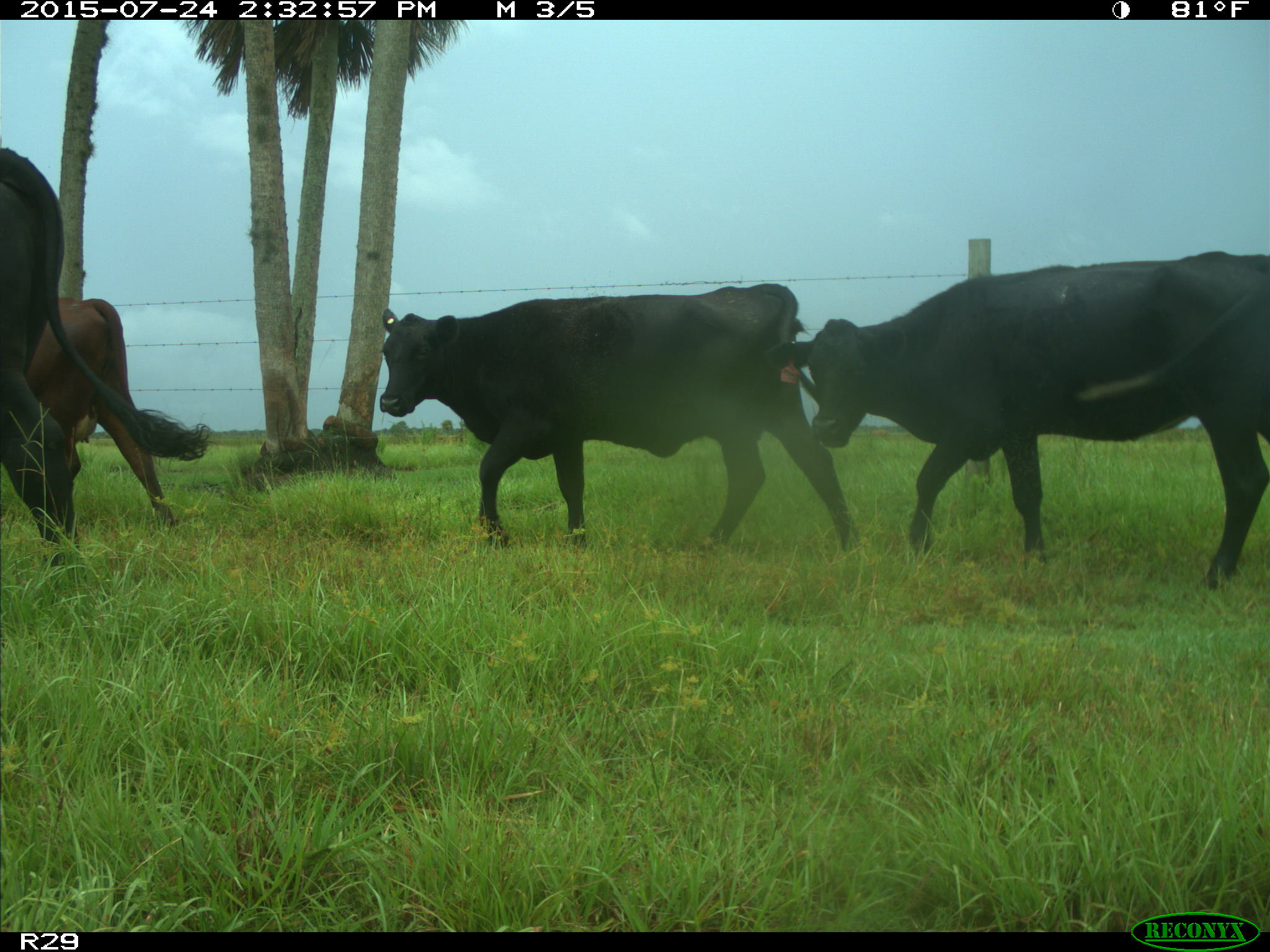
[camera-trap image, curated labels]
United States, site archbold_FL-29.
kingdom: Animalia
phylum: Chordata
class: Mammalia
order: Artiodactyla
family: Bovidae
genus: Bos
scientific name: Bos taurus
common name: domestic cow